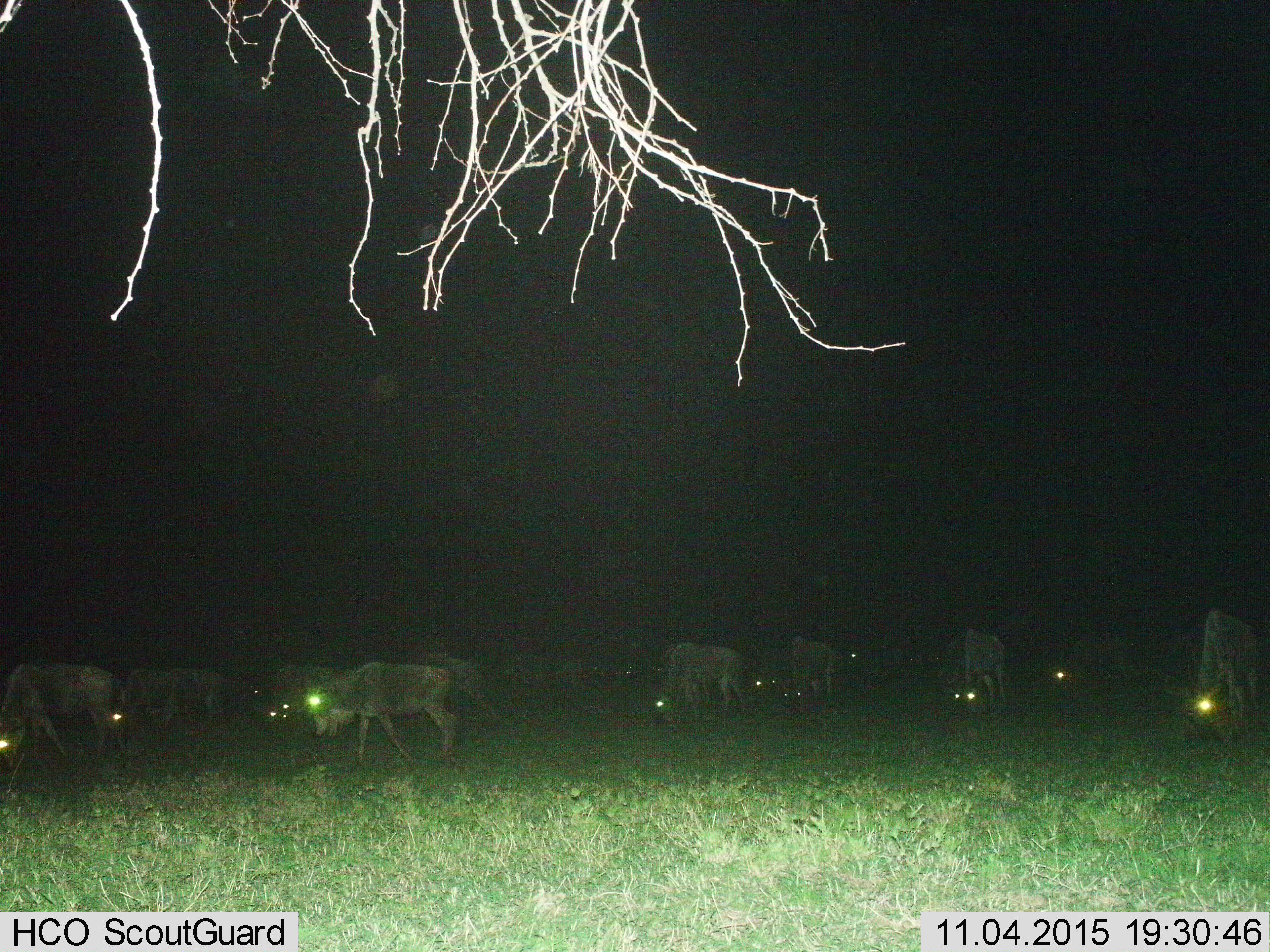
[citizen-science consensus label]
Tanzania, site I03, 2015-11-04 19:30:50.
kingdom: Animalia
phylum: Chordata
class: Mammalia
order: Artiodactyla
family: Bovidae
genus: Connochaetes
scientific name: Connochaetes taurinus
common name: blue wildebeest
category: wildebeest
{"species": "wildebeest (blue wildebeest) (Connochaetes taurinus)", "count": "11-50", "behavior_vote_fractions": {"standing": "67%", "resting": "0%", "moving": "67%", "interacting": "0%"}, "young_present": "0%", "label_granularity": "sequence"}